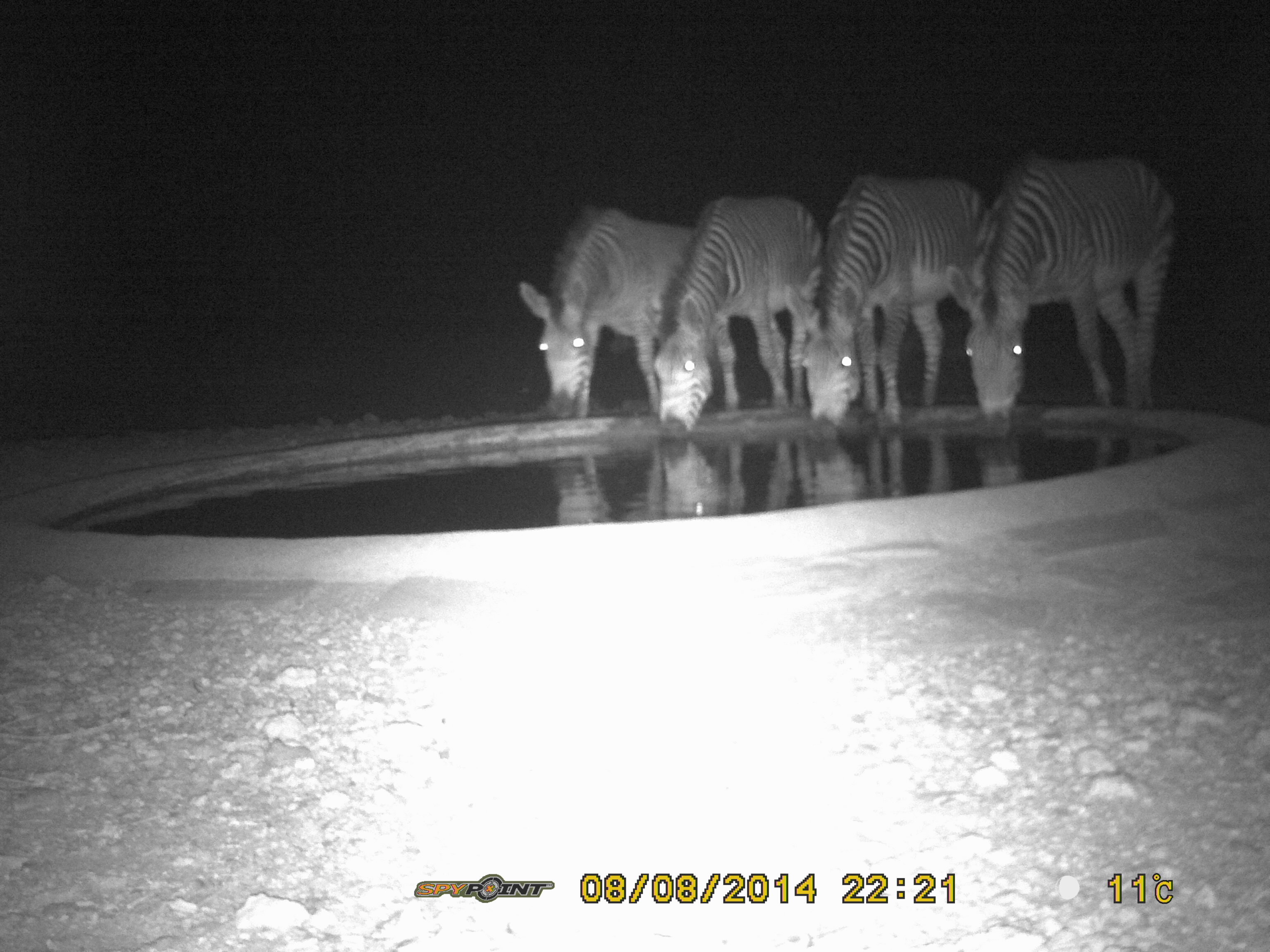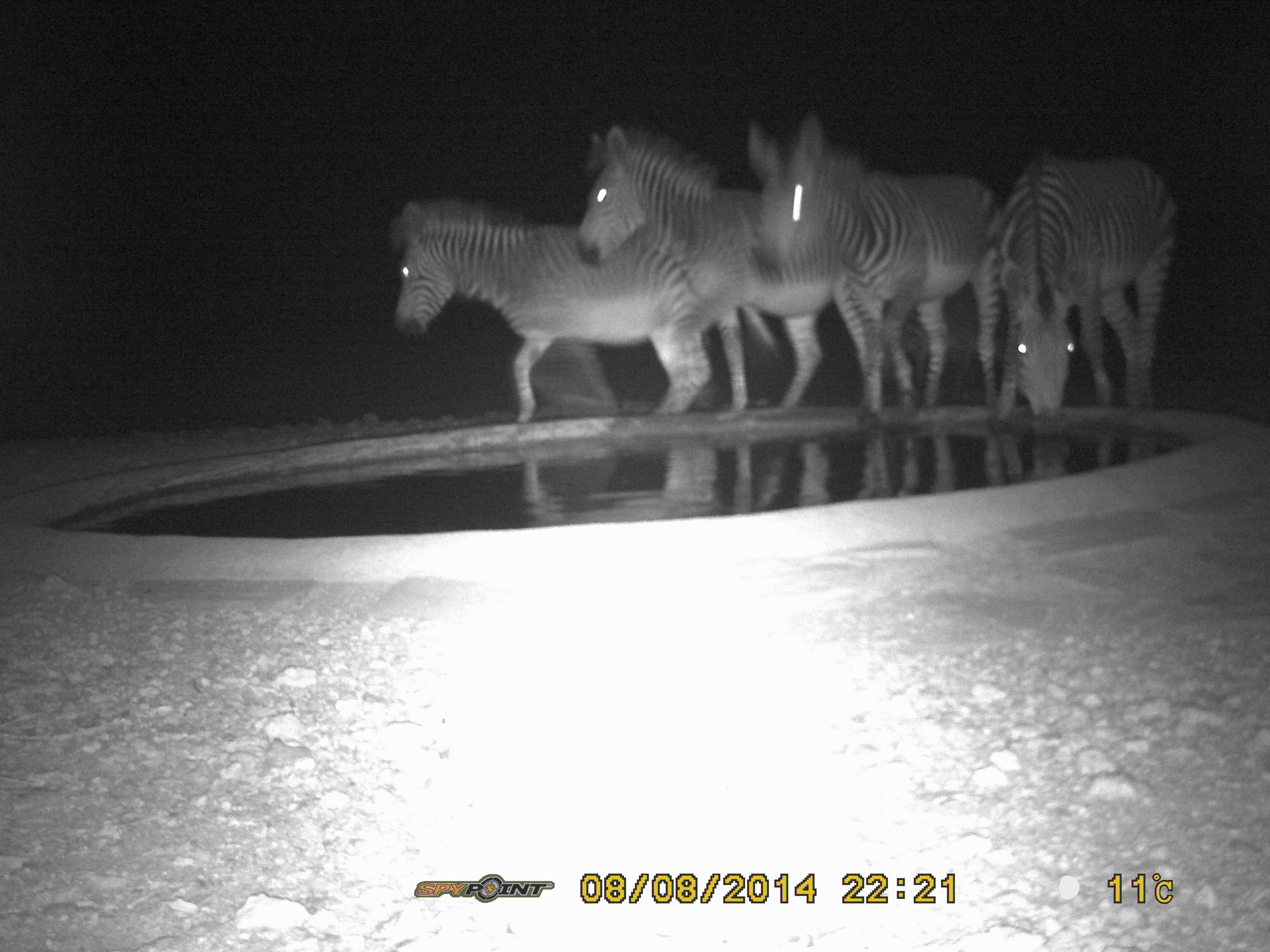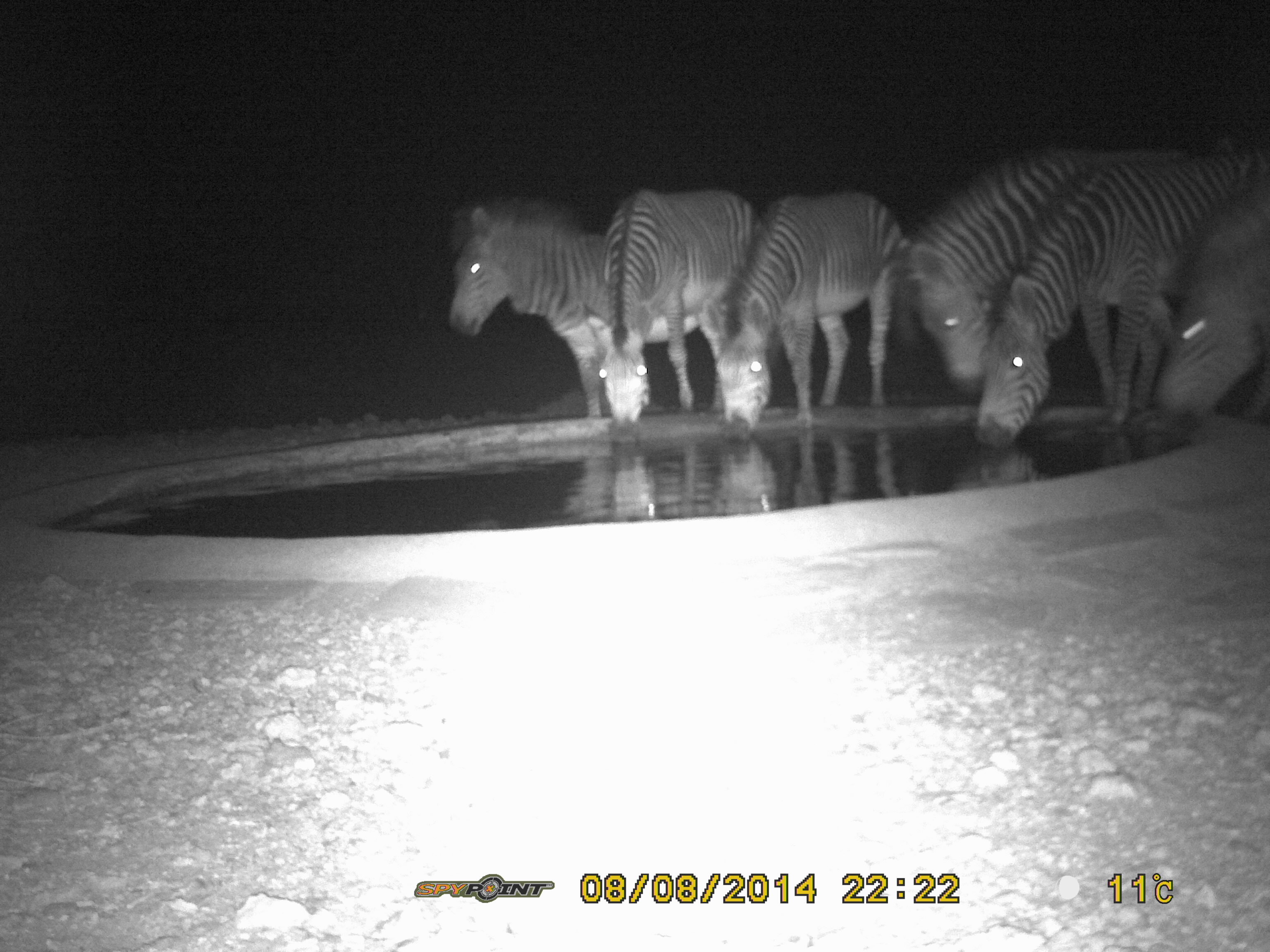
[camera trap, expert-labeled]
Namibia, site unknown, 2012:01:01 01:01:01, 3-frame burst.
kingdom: Animalia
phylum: Chordata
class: Mammalia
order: Perissodactyla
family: Equidae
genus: Equus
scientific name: Equus zebra hartmannae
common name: hartmann's mountain zebra